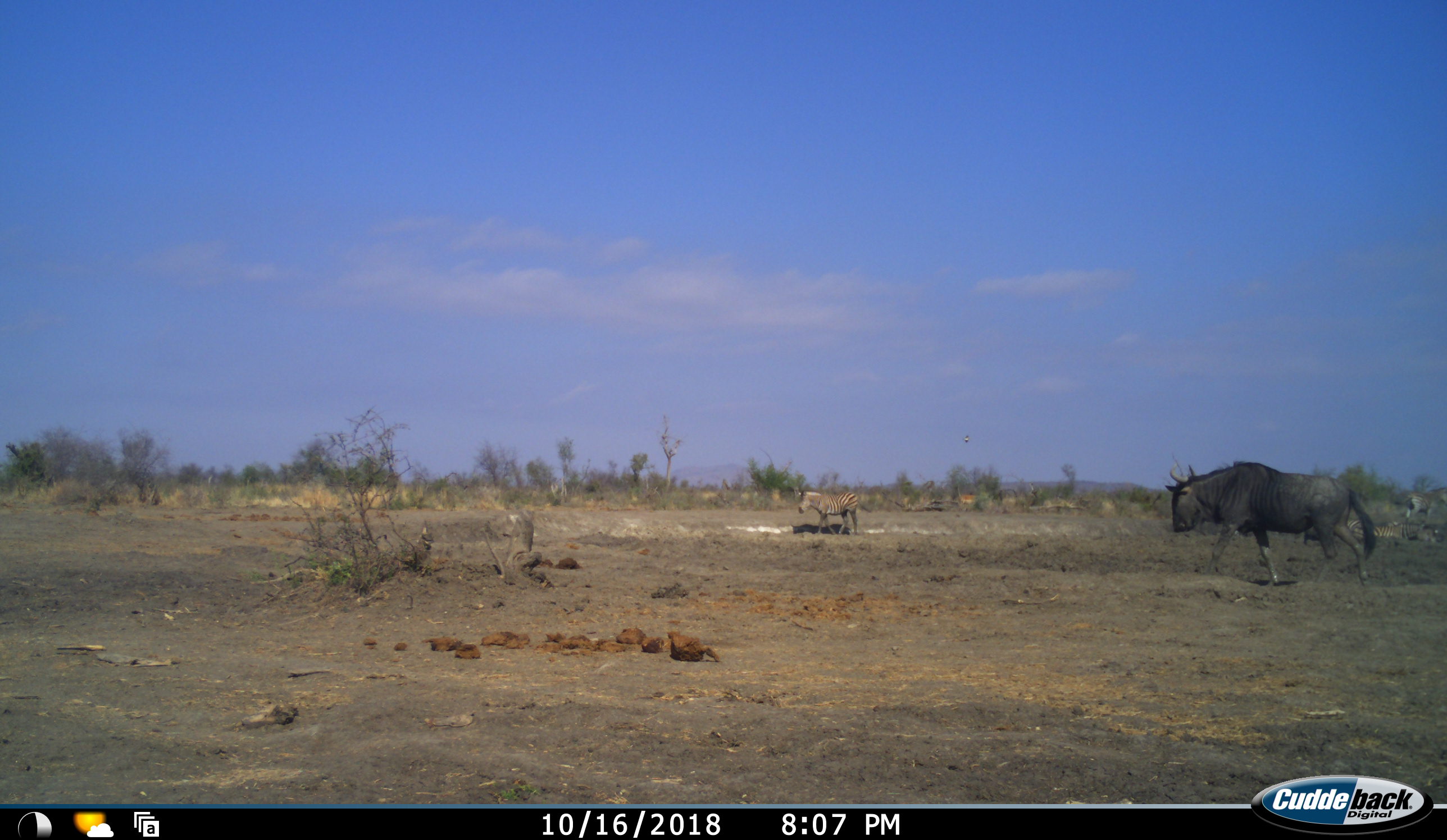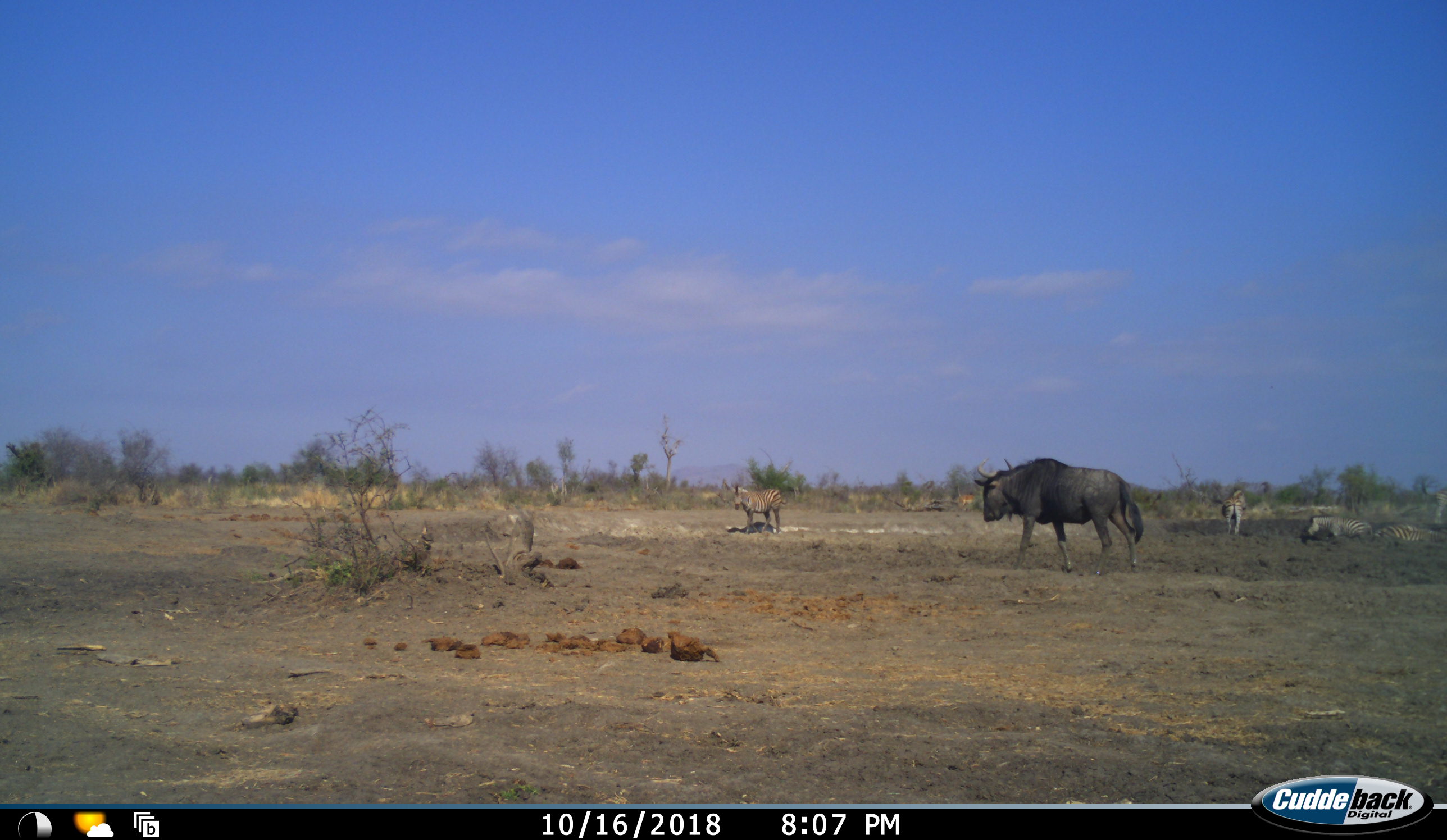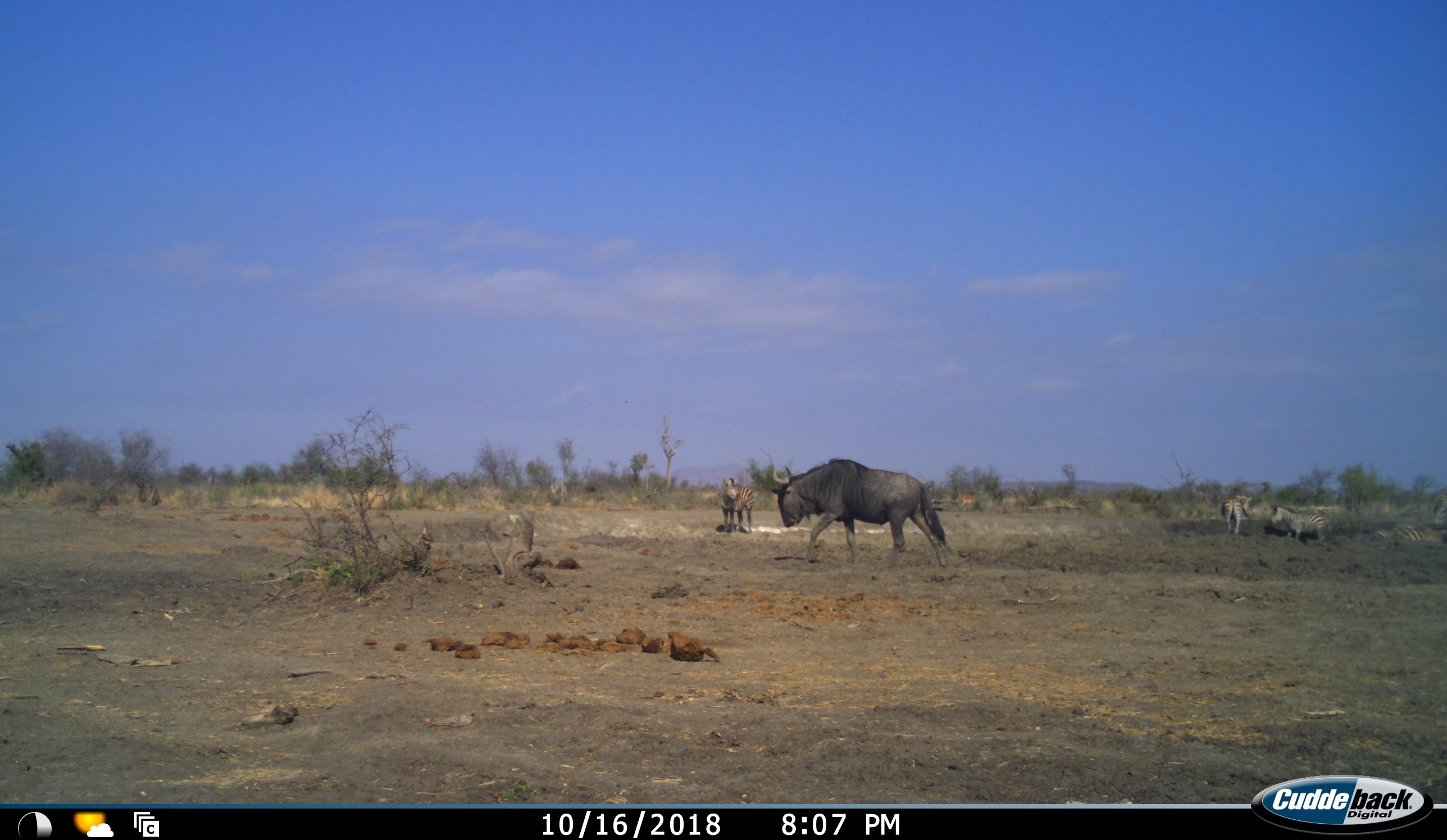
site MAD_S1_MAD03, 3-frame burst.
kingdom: Animalia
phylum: Chordata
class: Mammalia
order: Artiodactyla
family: Bovidae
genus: Connochaetes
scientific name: Connochaetes taurinus taurinus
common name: blue wildebeest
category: wildebeestblue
Wildebeestblue (blue wildebeest) (Connochaetes taurinus taurinus), count 1. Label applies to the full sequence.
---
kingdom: Animalia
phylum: Chordata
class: Mammalia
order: Perissodactyla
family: Equidae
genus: Equus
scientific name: Equus quagga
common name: plains zebra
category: zebraplains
Zebraplains (plains zebra) (Equus quagga), count 4. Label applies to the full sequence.